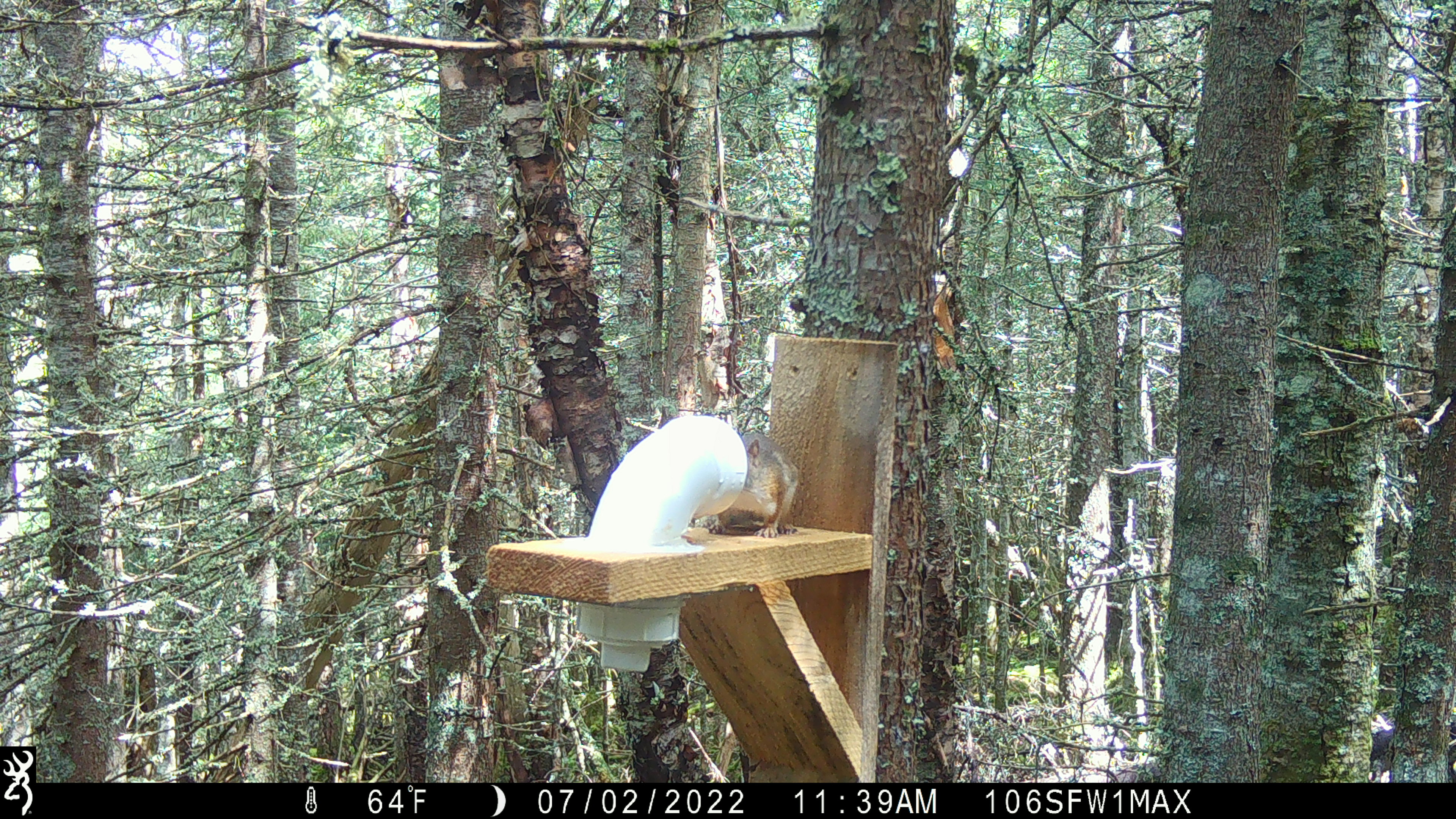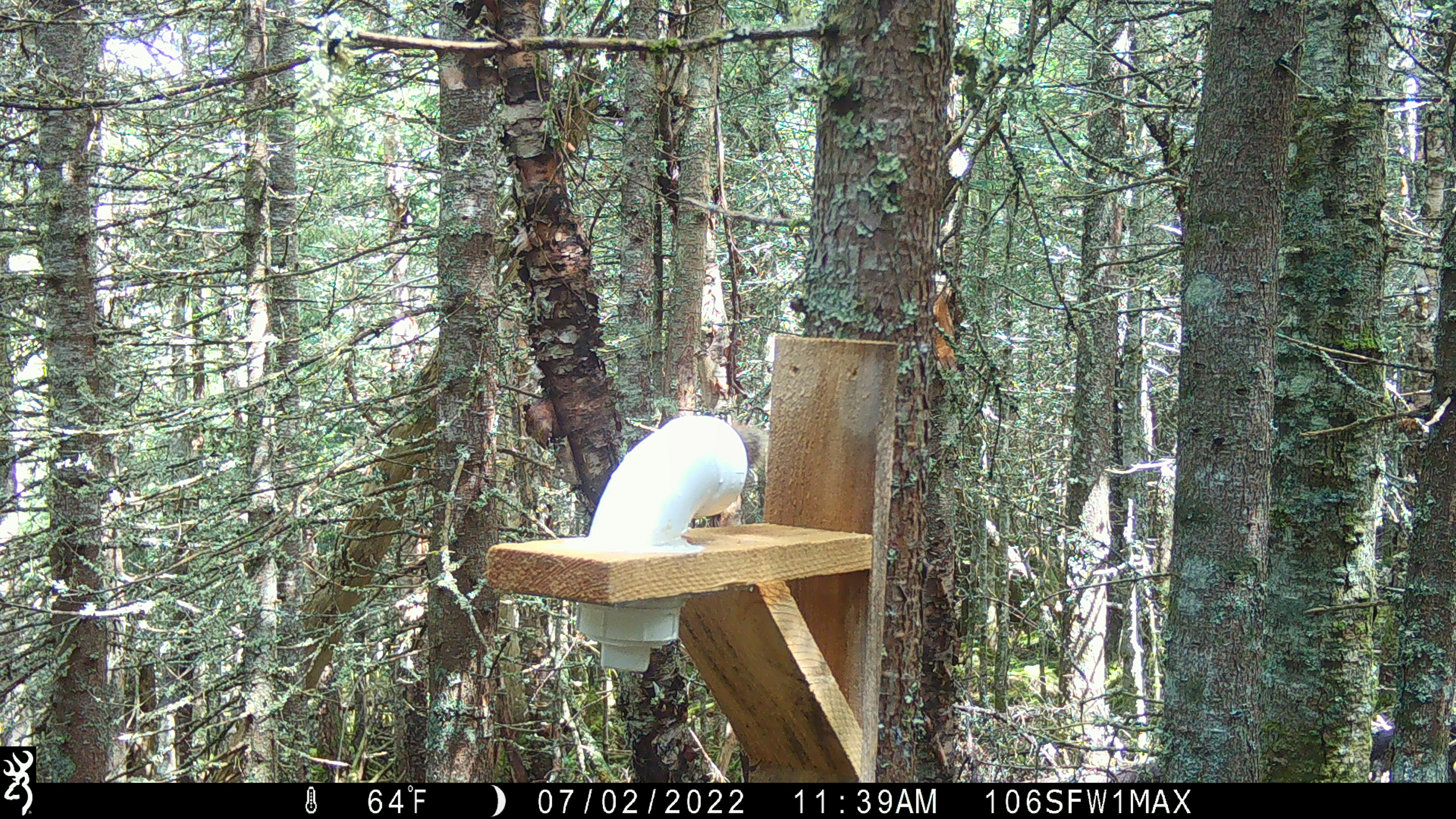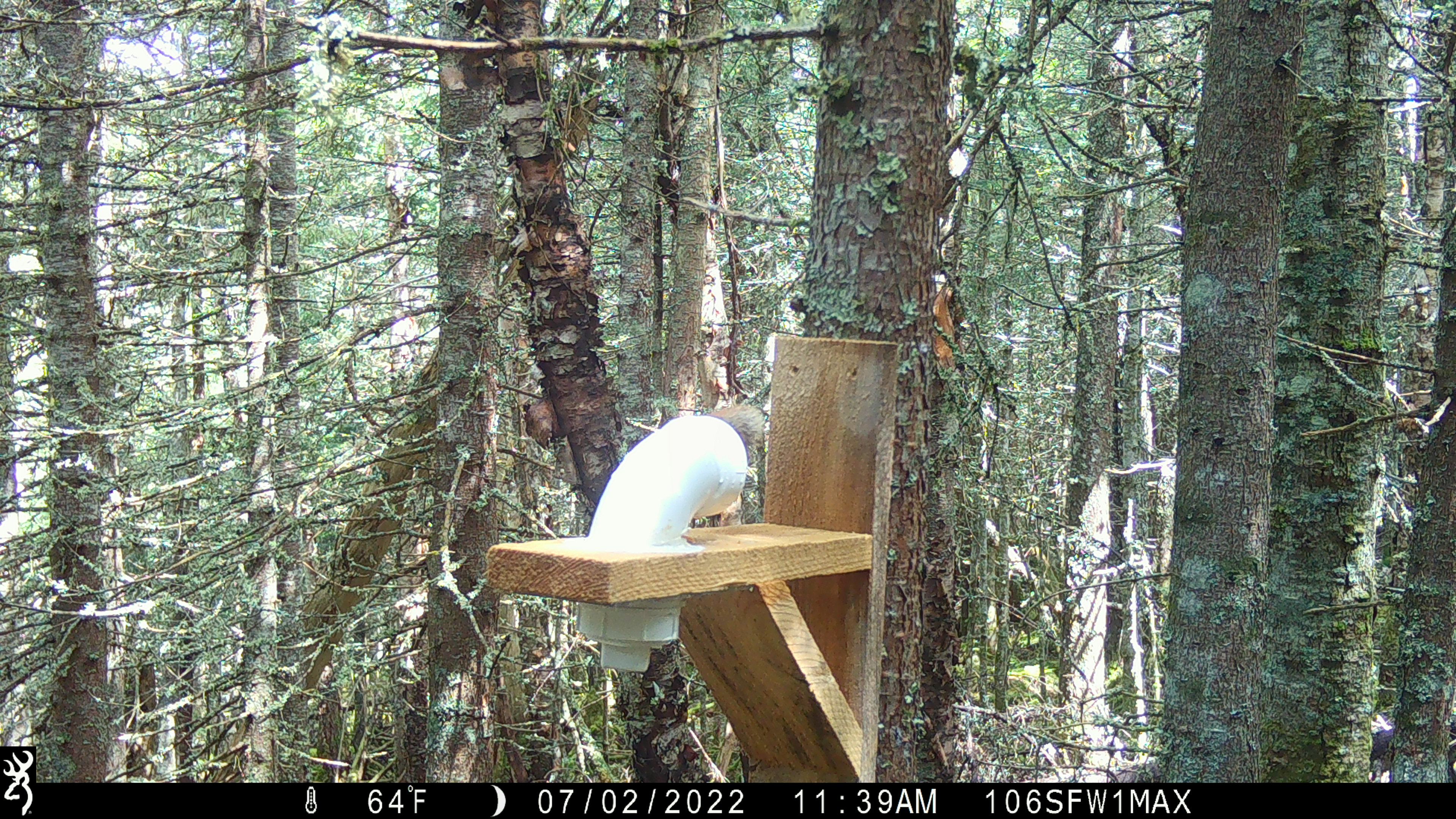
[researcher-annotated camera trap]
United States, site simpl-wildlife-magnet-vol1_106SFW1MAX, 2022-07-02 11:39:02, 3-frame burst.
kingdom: Animalia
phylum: Chordata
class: Mammalia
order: Rodentia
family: Sciuridae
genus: Tamiasciurus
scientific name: Tamiasciurus hudsonicus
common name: red squirrel